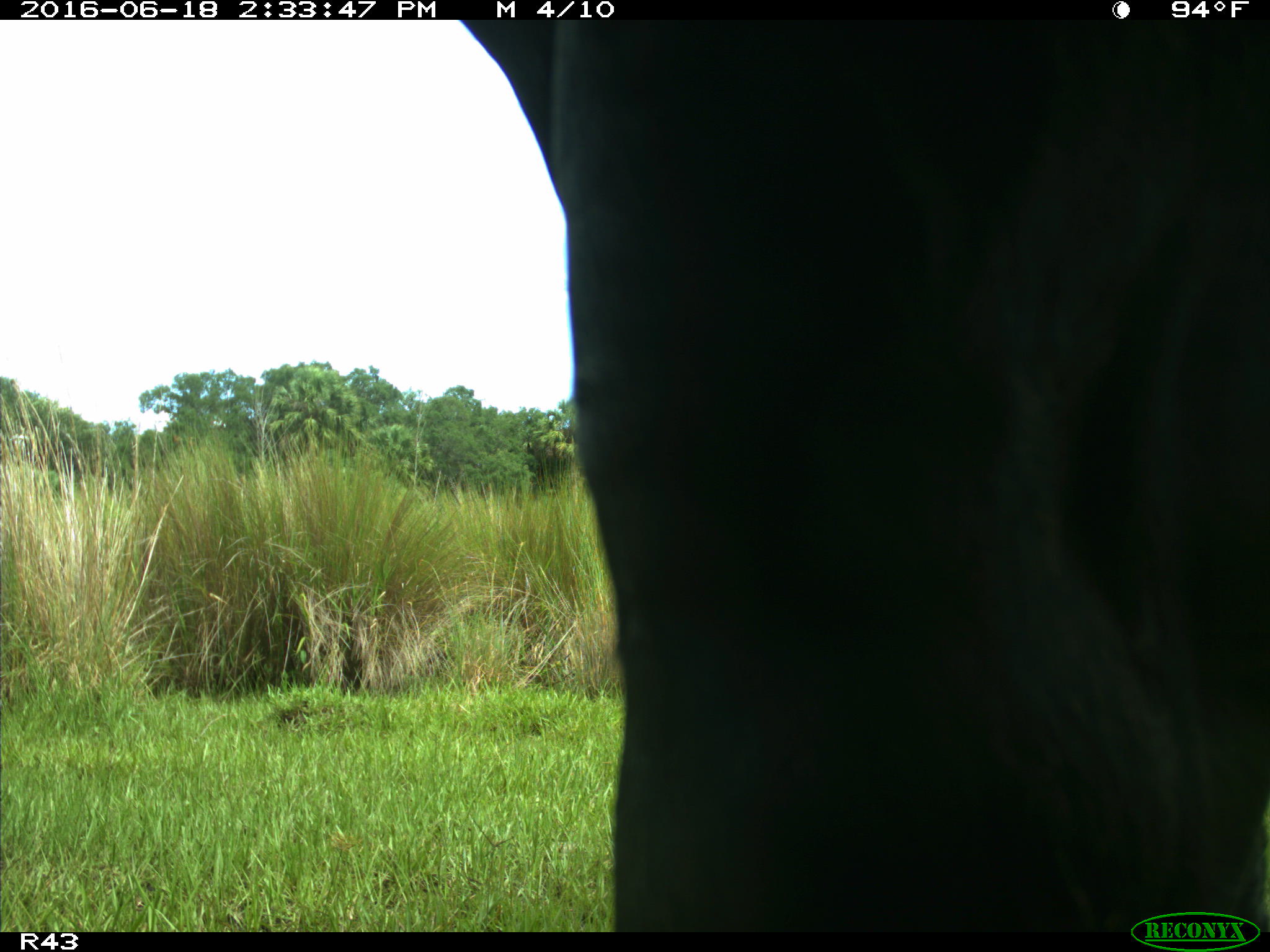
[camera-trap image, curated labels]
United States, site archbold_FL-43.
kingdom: Animalia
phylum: Chordata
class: Mammalia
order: Artiodactyla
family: Bovidae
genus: Bos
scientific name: Bos taurus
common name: domestic cow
Bos taurus (domestic cow).